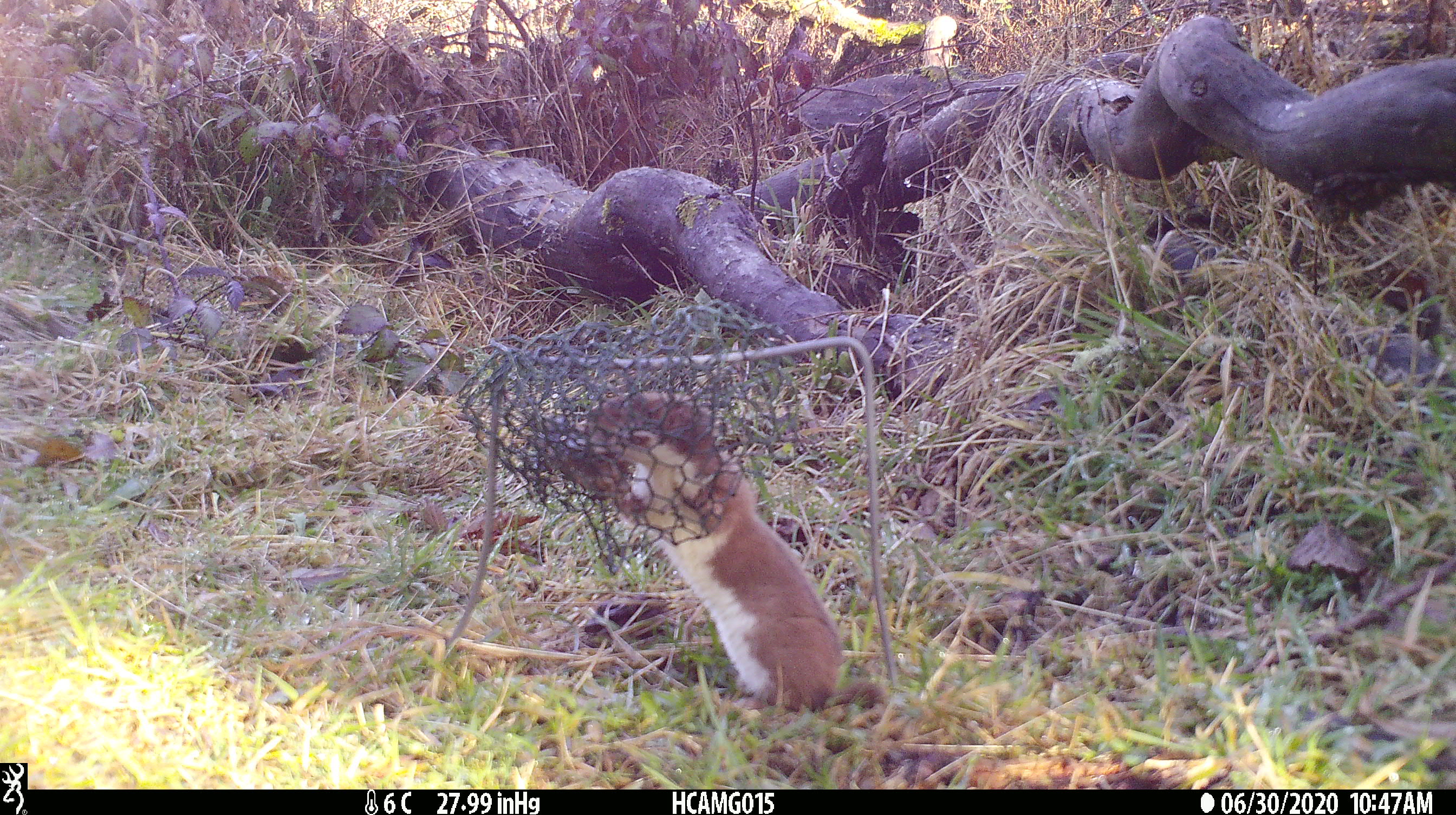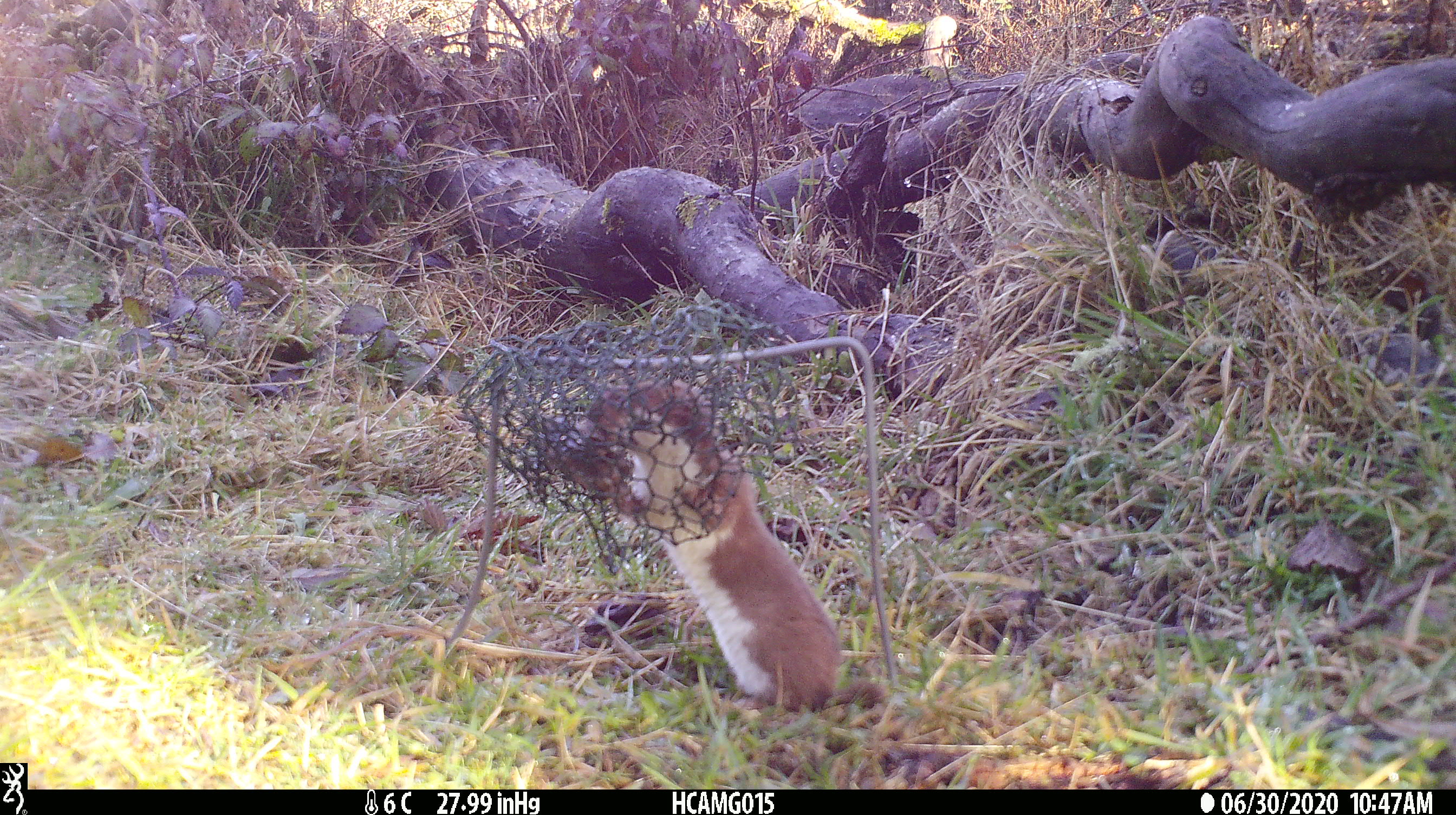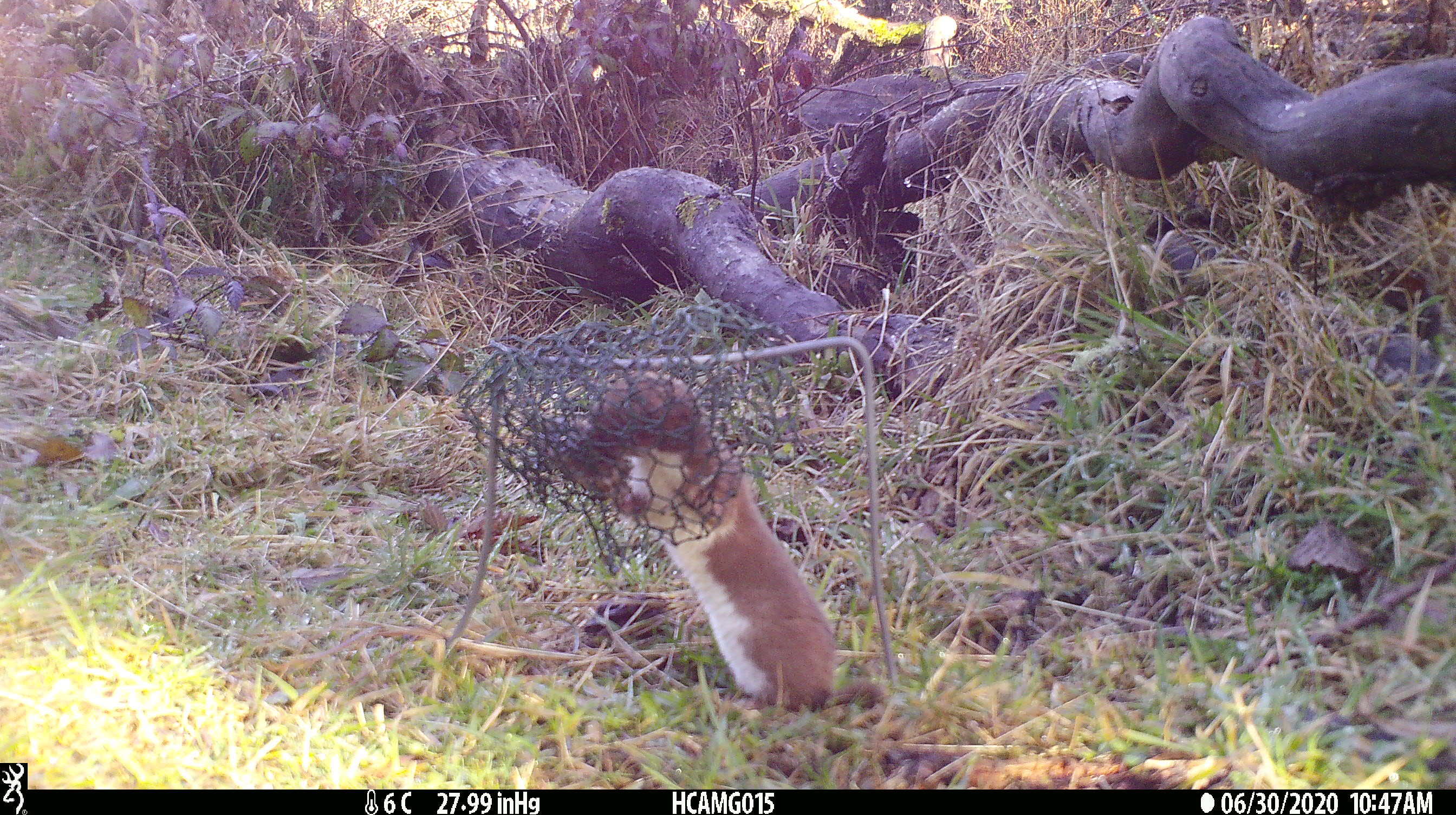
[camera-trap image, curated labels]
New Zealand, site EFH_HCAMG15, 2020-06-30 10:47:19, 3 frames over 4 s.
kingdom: Animalia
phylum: Chordata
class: Mammalia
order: Carnivora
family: Mustelidae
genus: Mustela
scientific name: Mustela nivalis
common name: least weasel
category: weasel